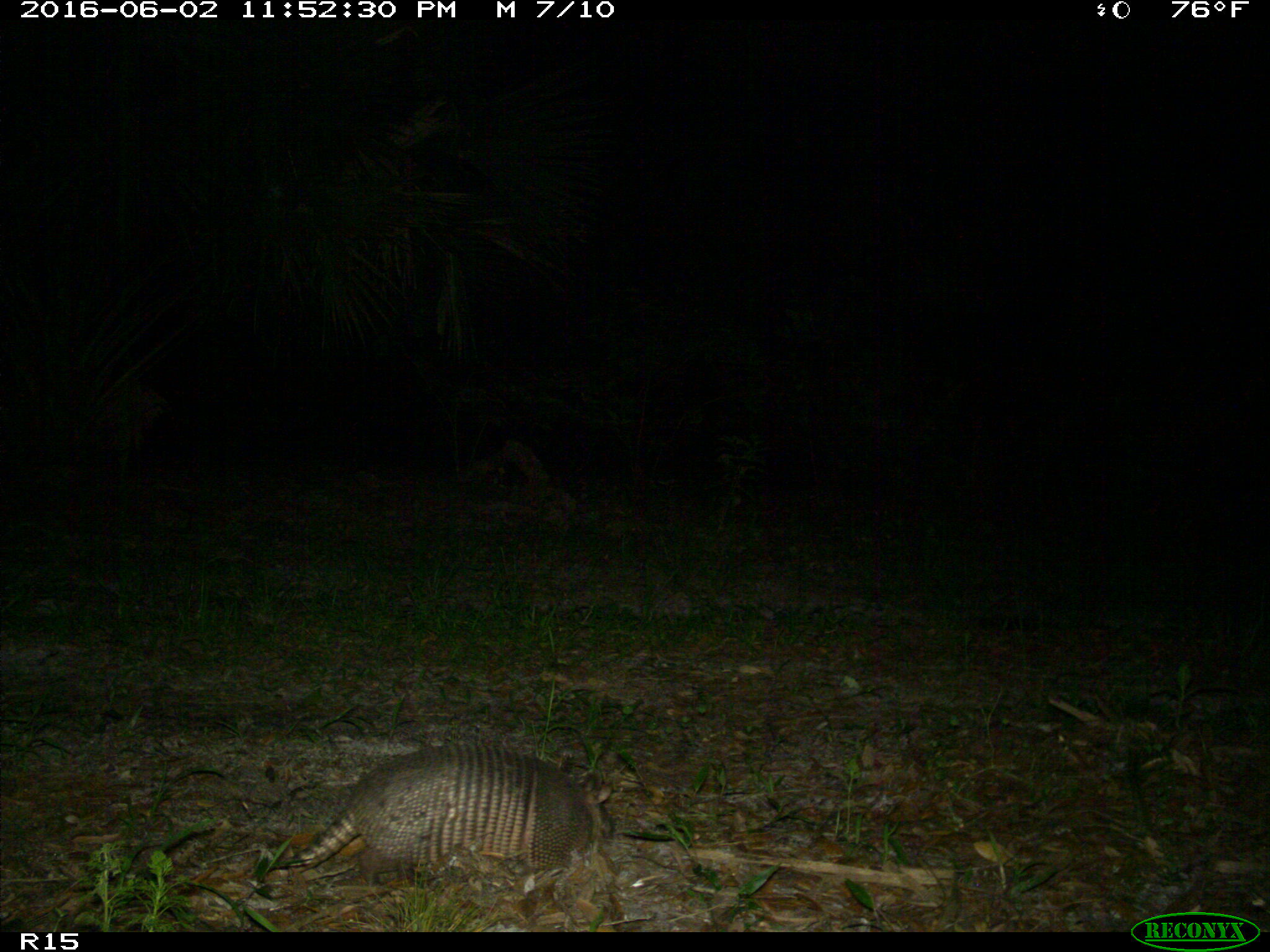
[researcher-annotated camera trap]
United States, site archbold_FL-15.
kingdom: Animalia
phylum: Chordata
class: Mammalia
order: Cingulata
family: Dasypodidae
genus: Dasypus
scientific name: Dasypus novemcinctus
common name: nine-banded armadillo